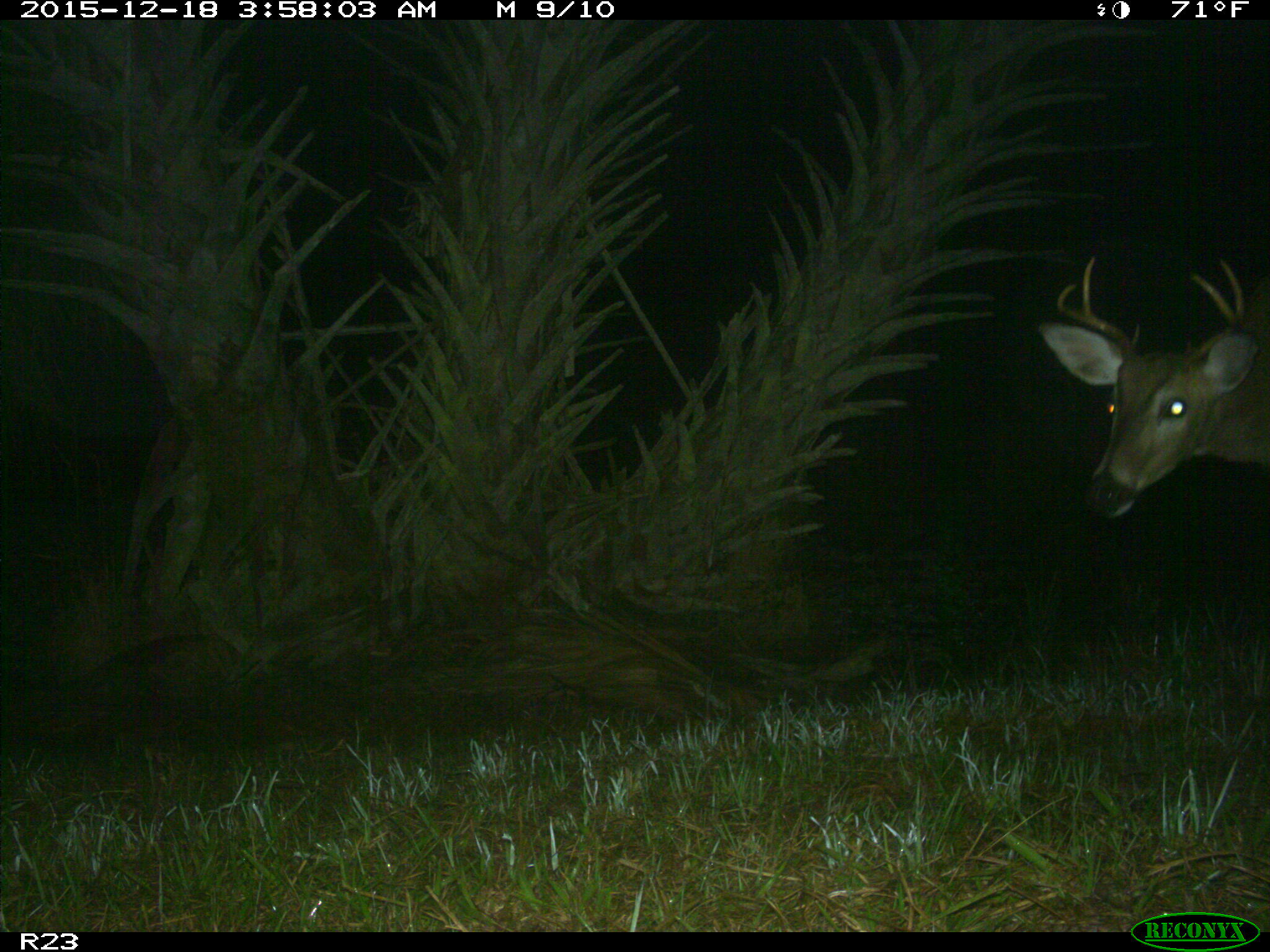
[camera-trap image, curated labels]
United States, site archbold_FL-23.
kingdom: Animalia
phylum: Chordata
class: Mammalia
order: Artiodactyla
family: Cervidae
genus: Odocoileus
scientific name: Odocoileus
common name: deer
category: unidentified deer